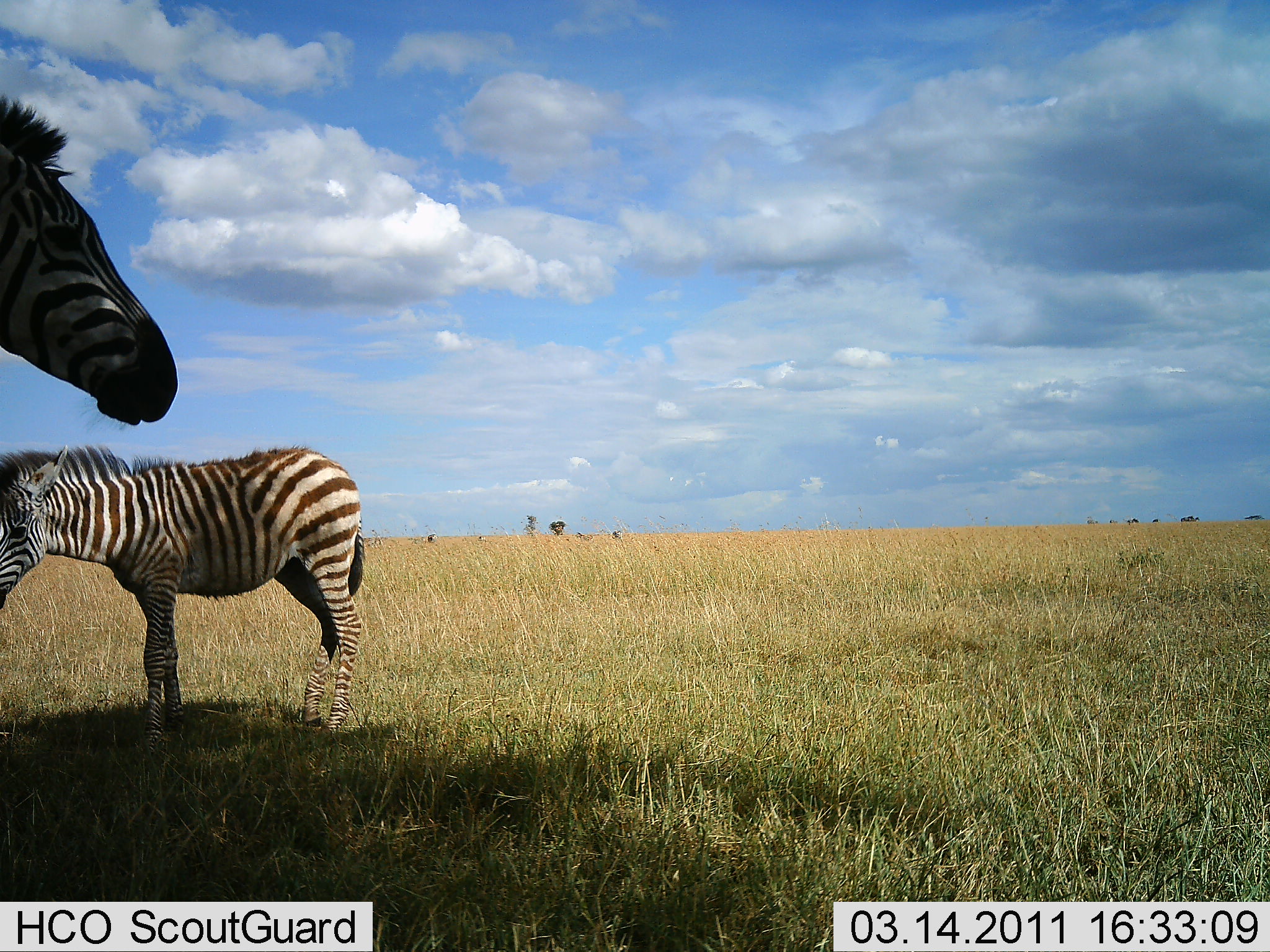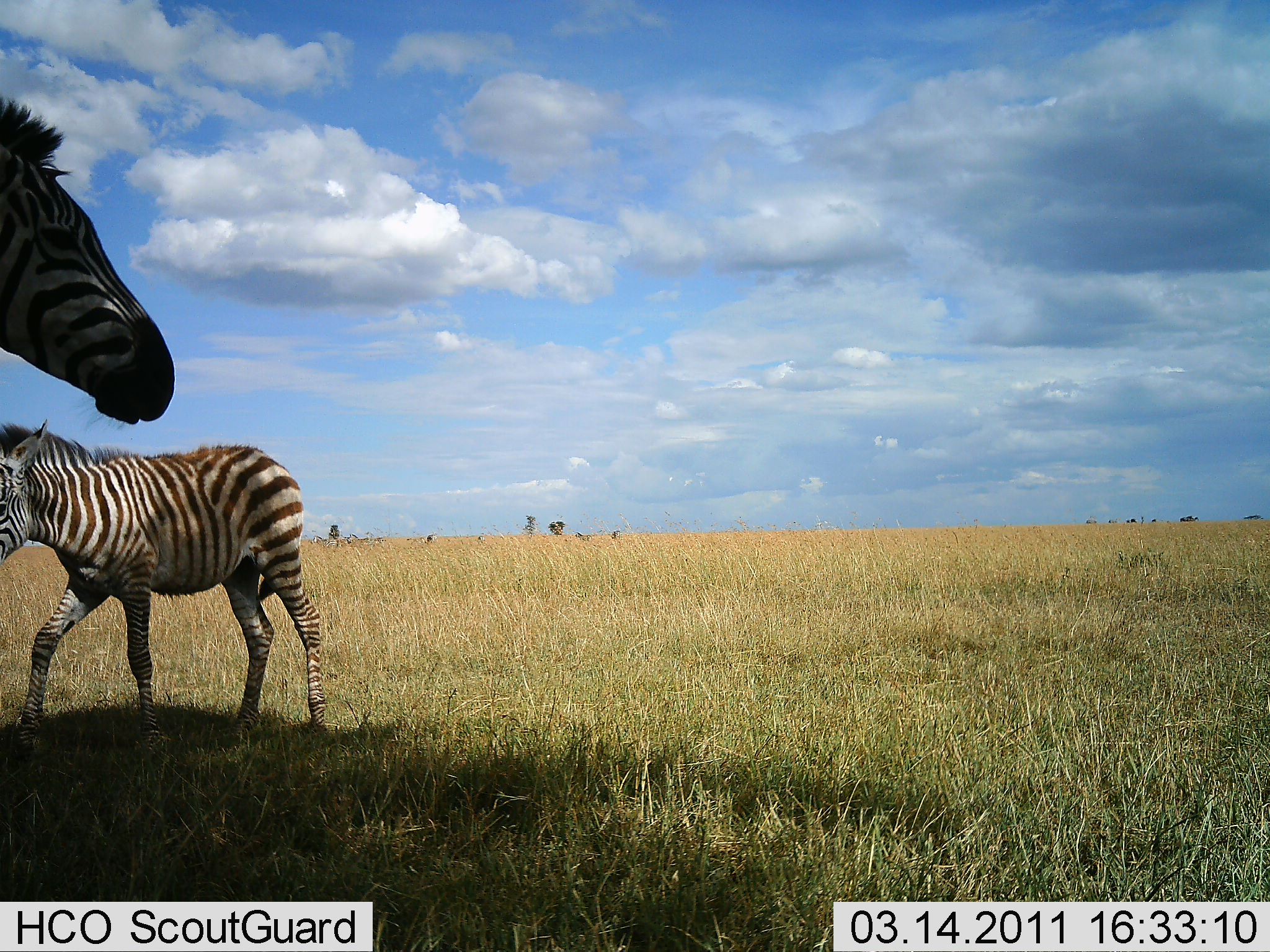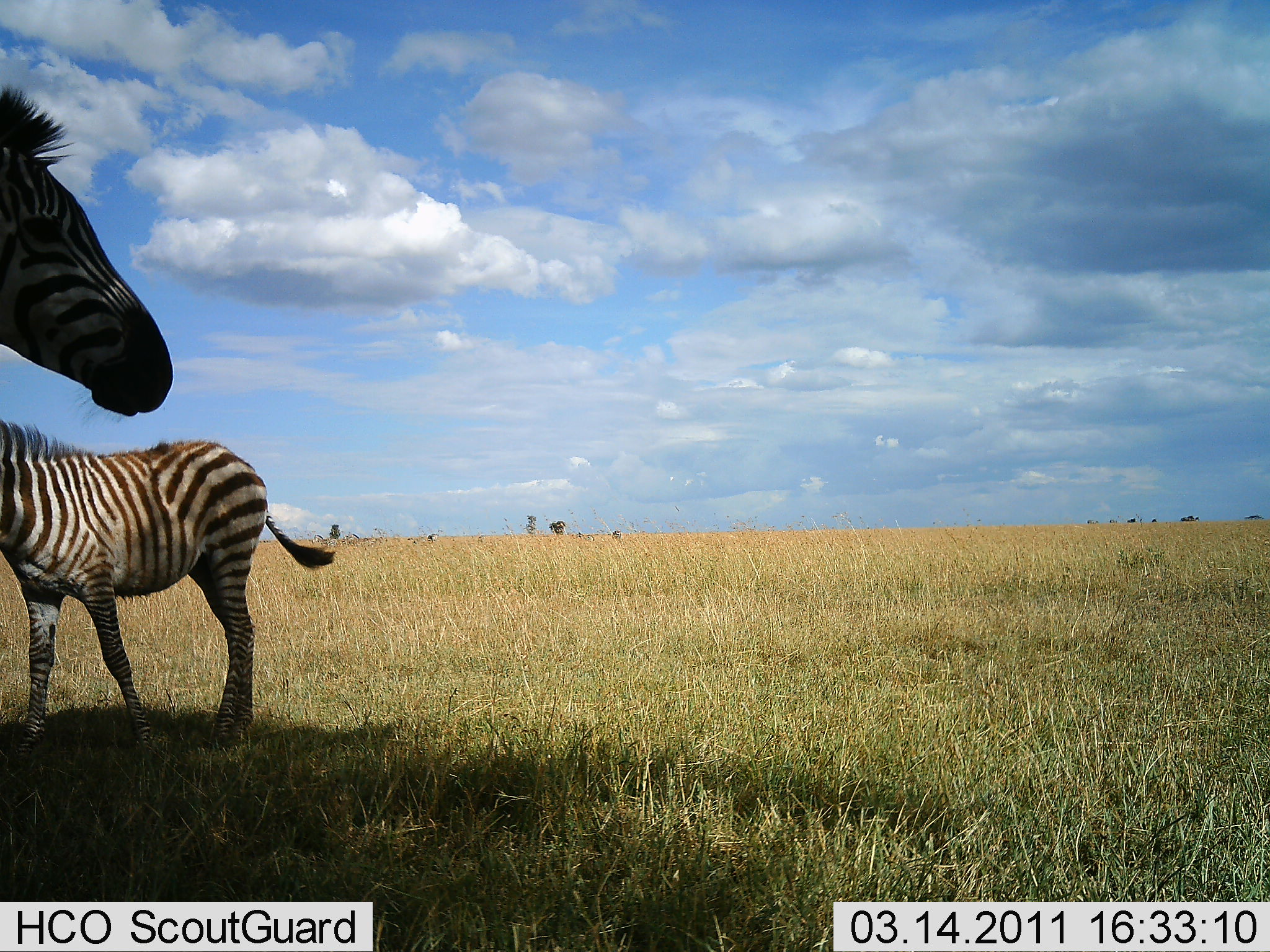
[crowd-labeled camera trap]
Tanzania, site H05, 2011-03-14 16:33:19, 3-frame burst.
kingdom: Animalia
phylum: Chordata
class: Mammalia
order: Perissodactyla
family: Equidae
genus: Equus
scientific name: Equus quagga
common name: plains zebra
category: zebra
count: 2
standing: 73%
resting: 0%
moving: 55%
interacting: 9%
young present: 27%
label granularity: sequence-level